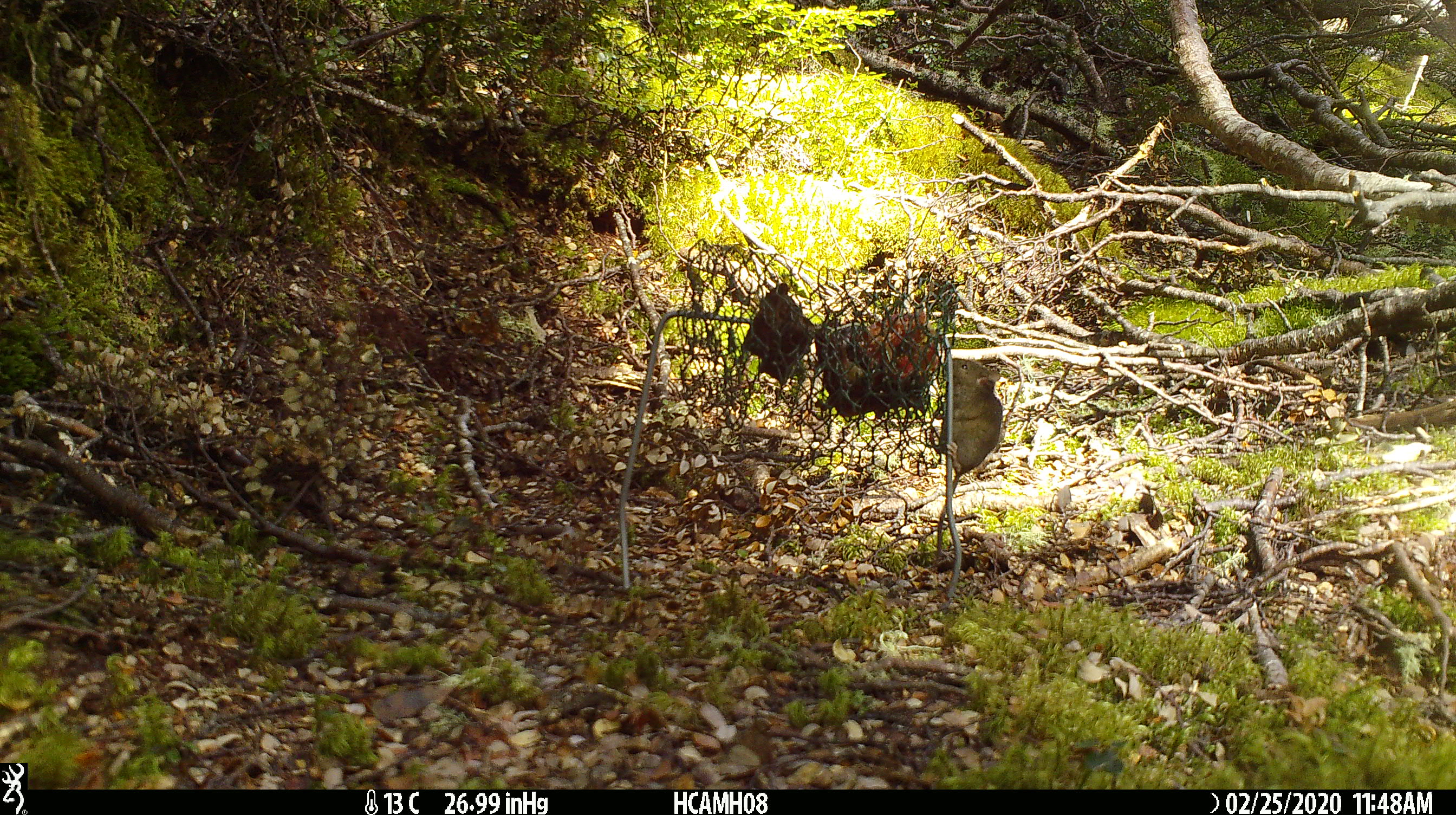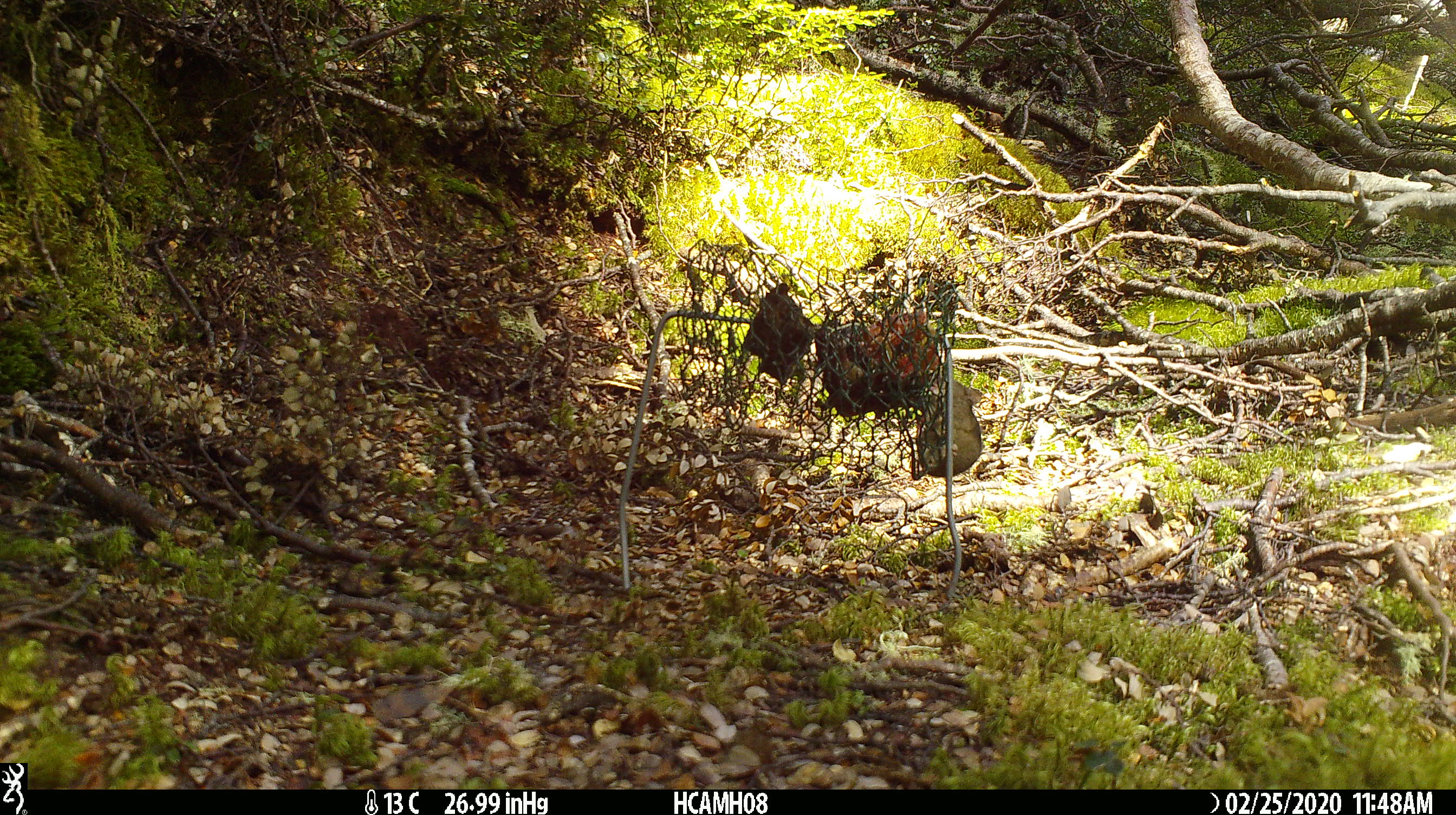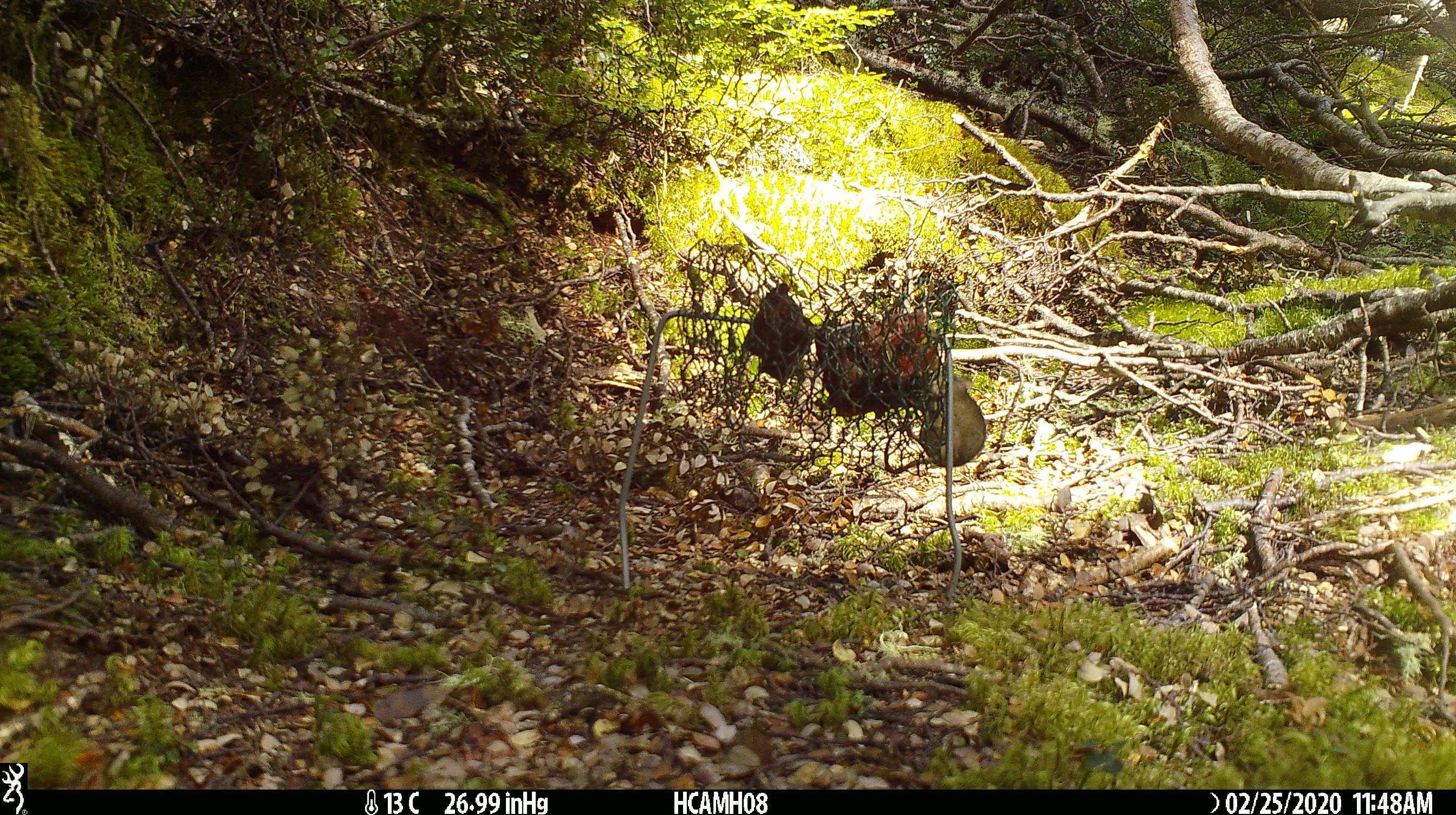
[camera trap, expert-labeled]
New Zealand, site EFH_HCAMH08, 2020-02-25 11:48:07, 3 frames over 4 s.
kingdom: Animalia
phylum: Chordata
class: Mammalia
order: Rodentia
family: Muridae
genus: Mus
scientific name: Mus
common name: mouse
Mouse (Mus).